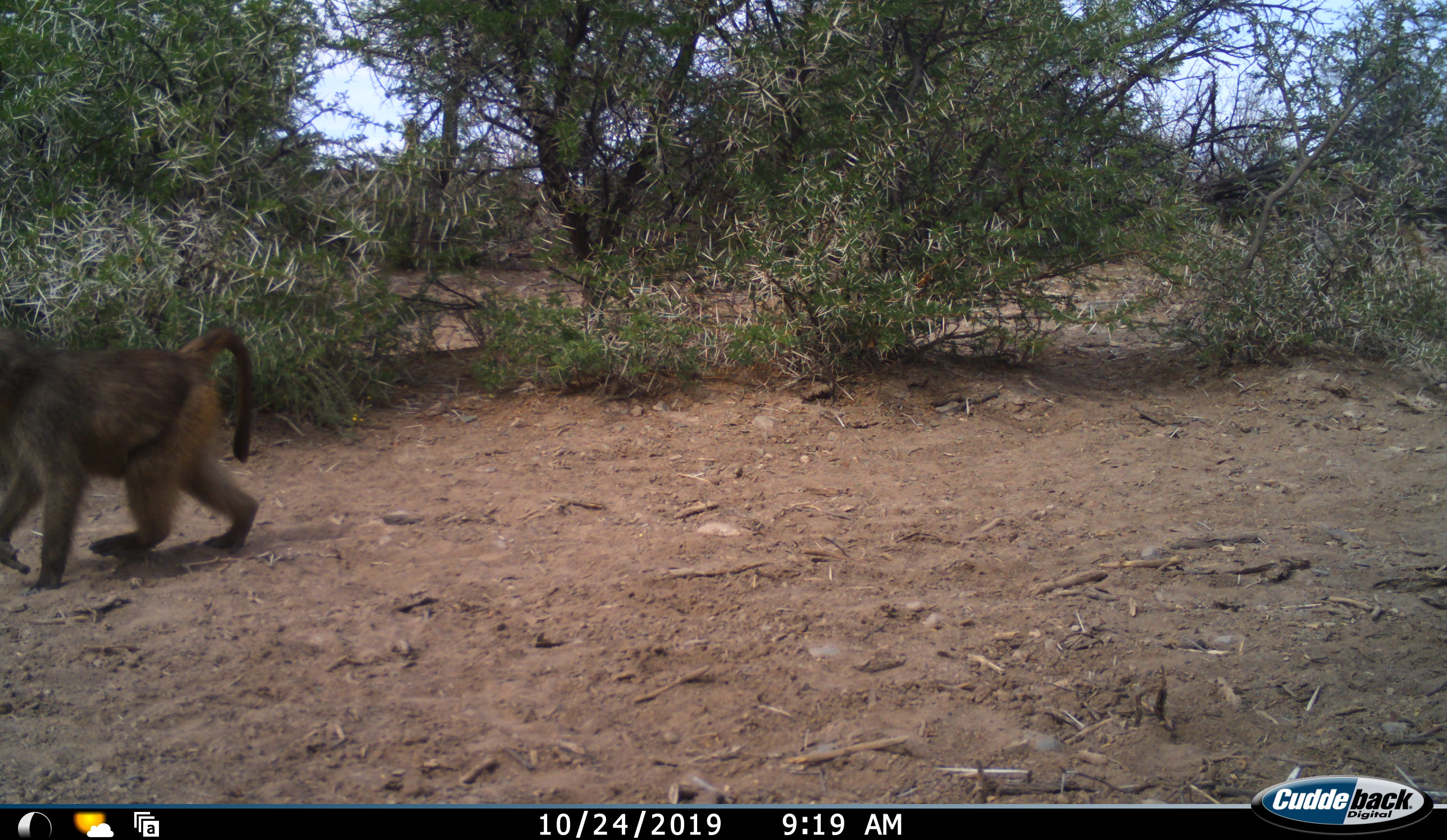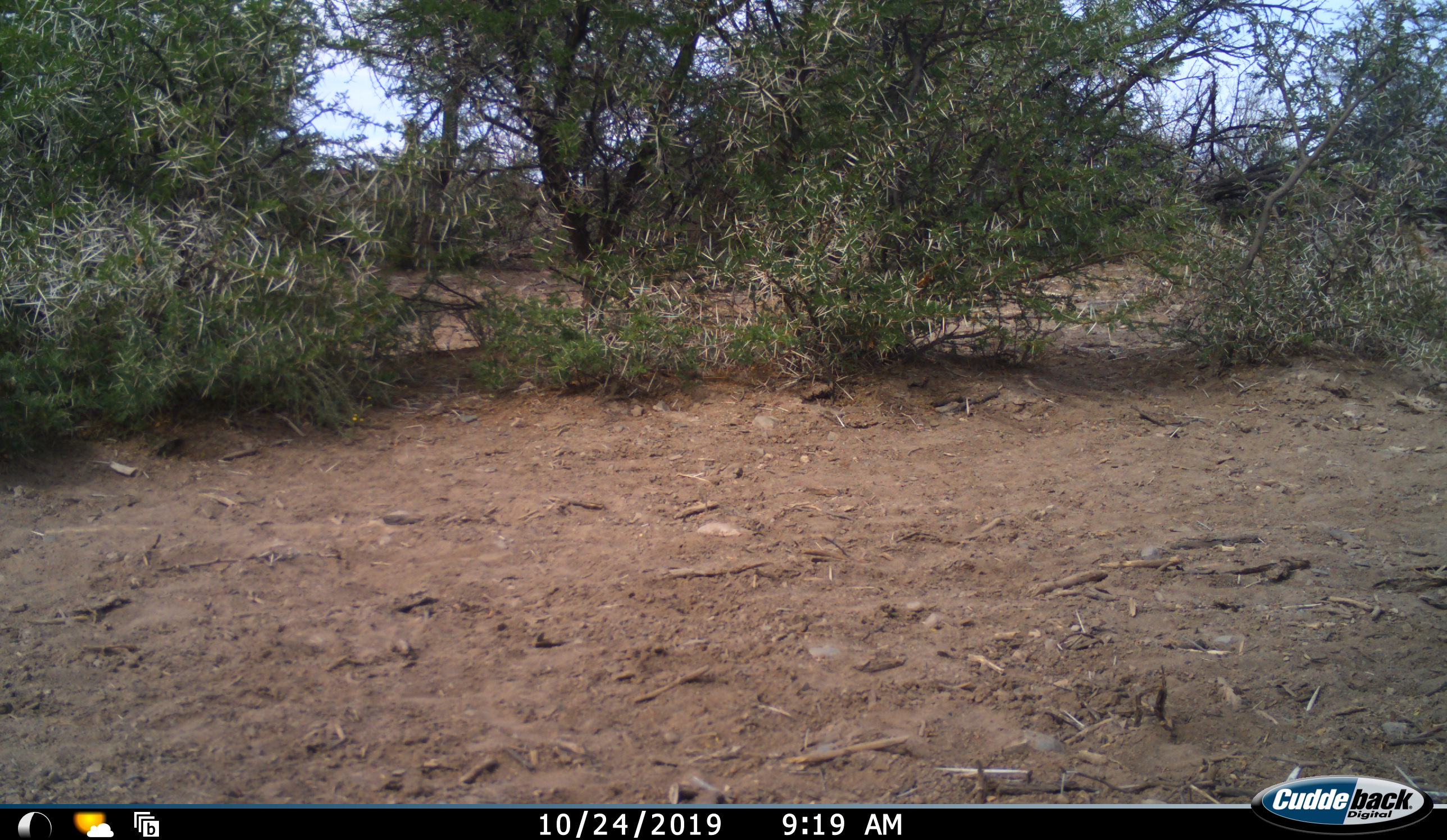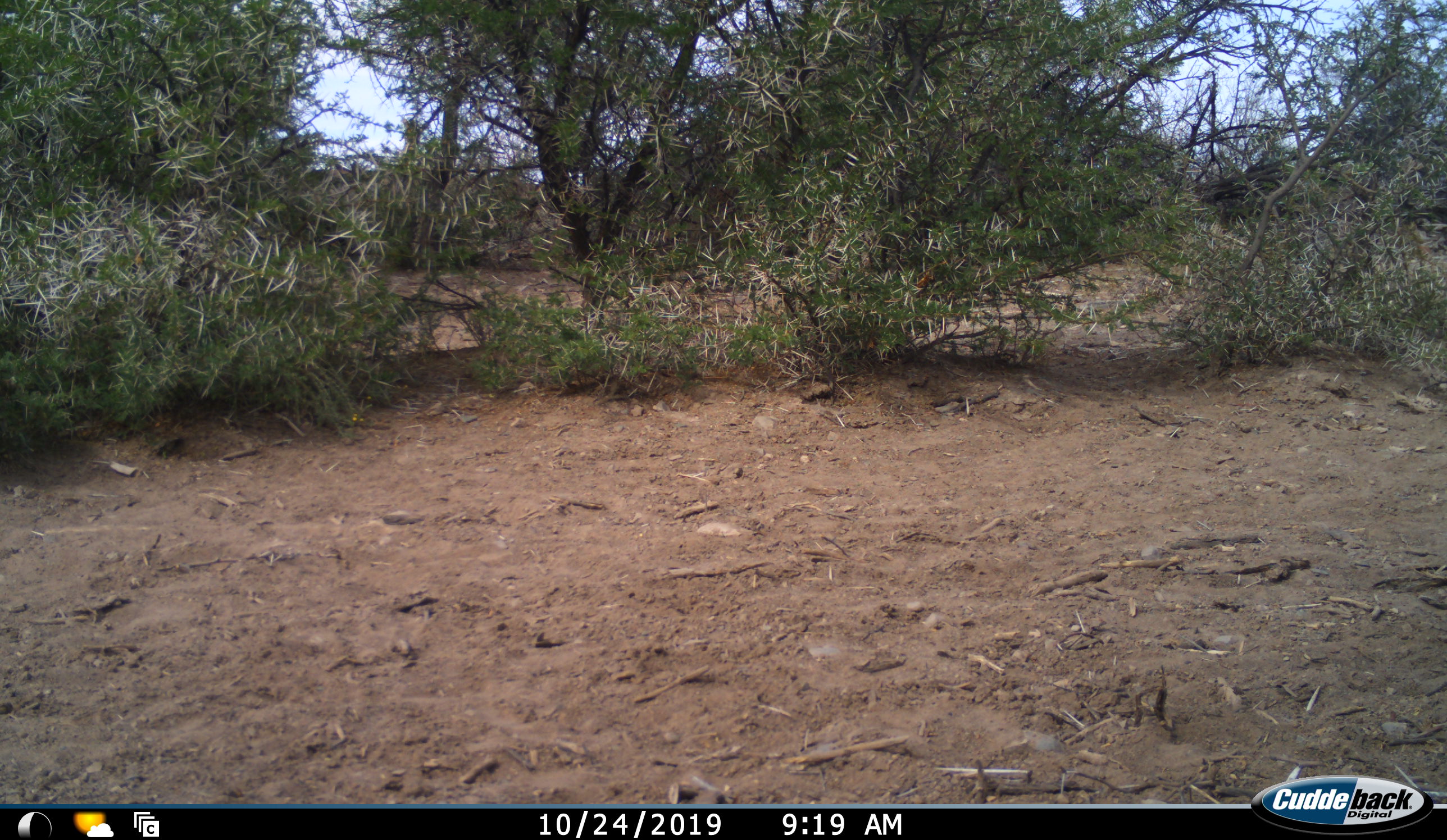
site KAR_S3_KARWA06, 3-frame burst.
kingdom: Animalia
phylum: Chordata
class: Mammalia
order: Primates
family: Cercopithecidae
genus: Papio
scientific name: Papio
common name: baboon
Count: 1.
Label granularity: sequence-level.